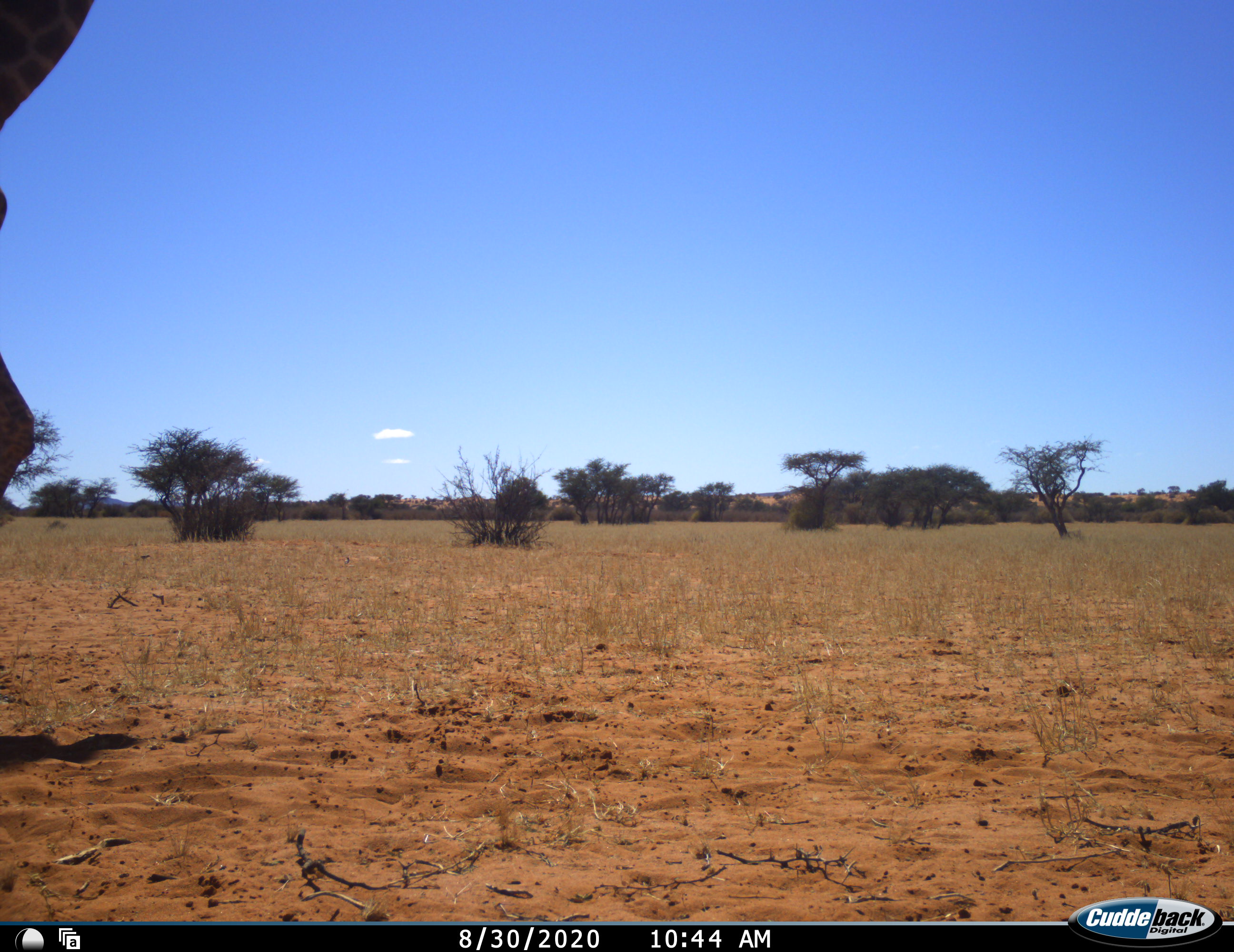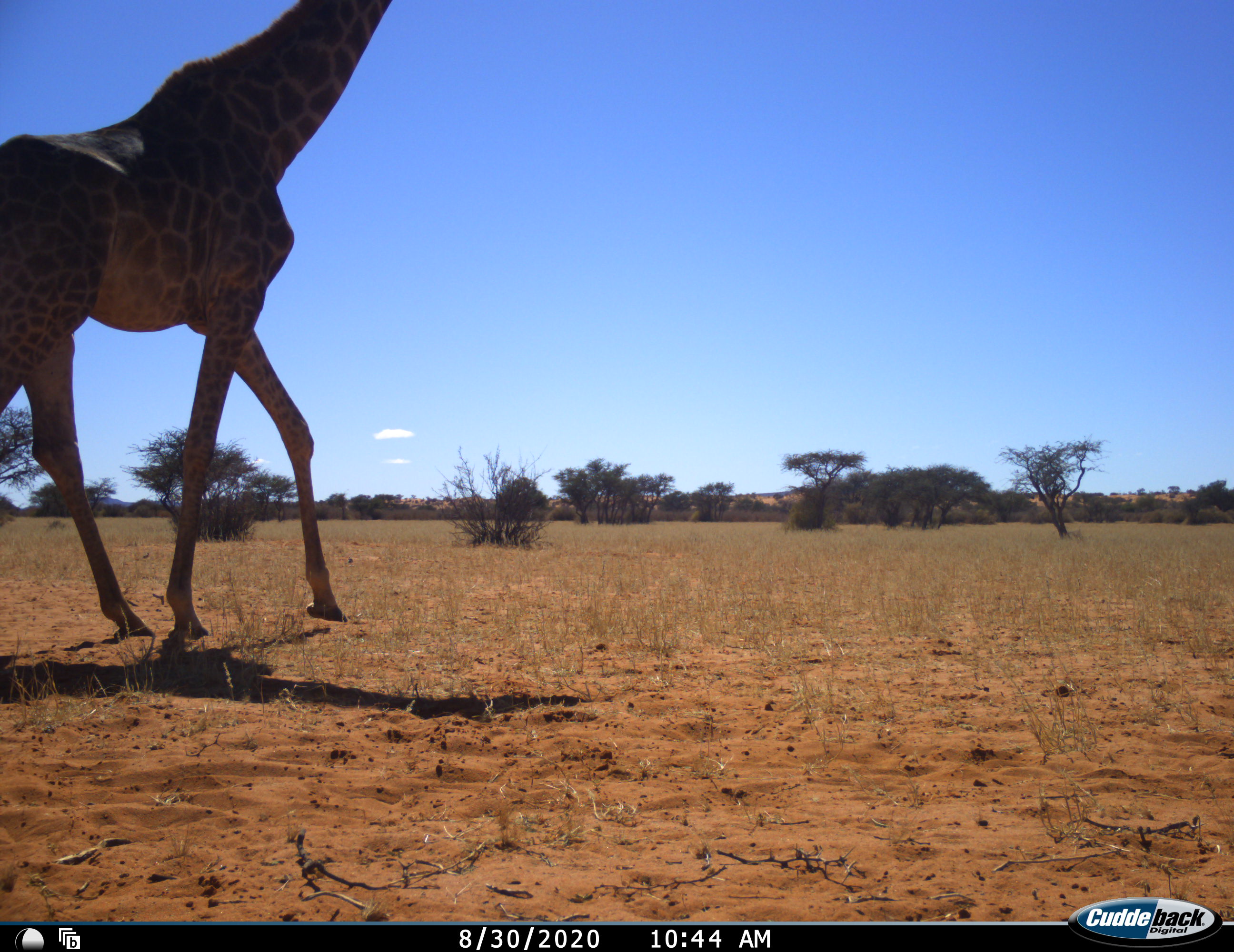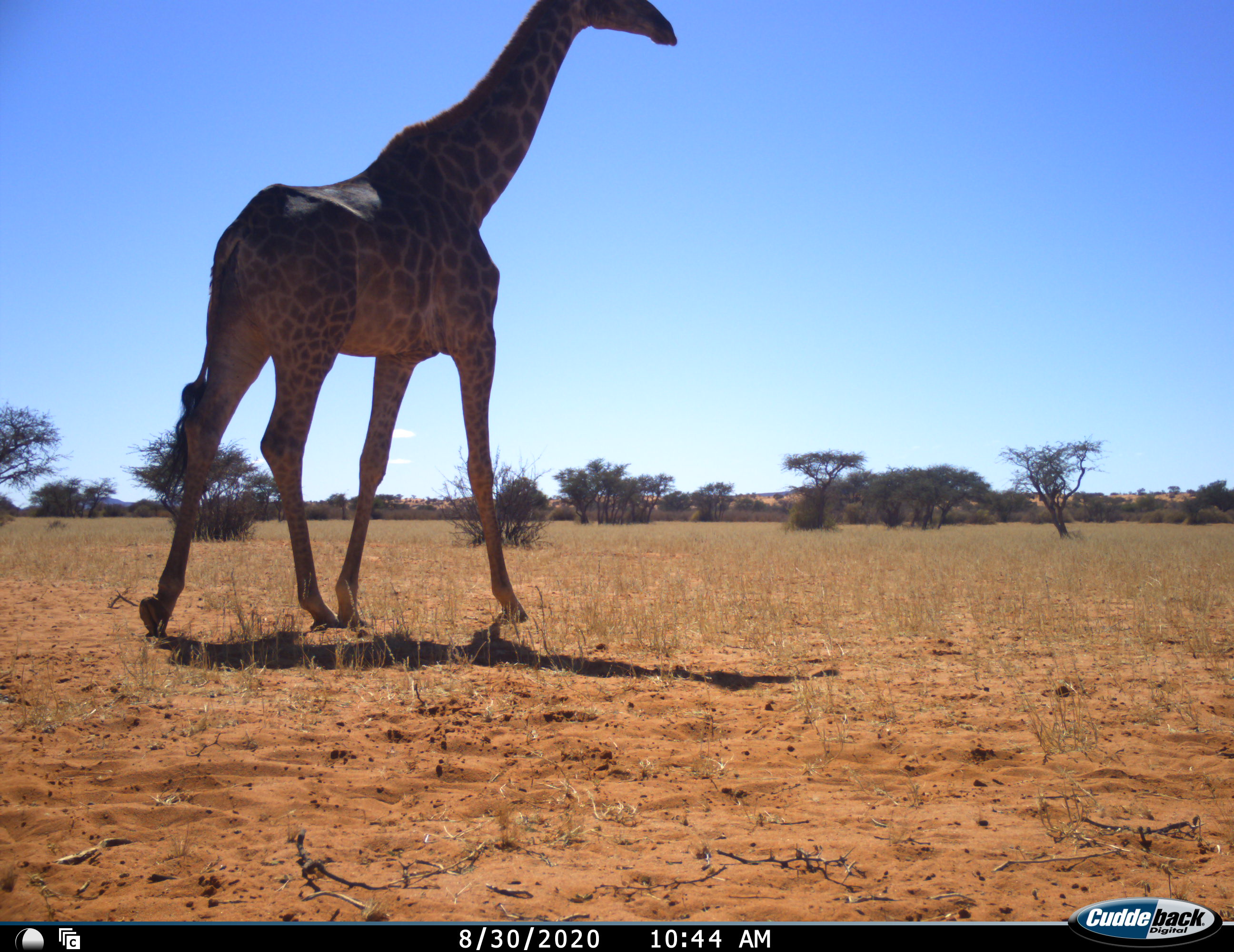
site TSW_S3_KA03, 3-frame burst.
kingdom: Animalia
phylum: Chordata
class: Mammalia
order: Artiodactyla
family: Giraffidae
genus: Giraffa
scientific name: Giraffa camelopardalis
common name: giraffe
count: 1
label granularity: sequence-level